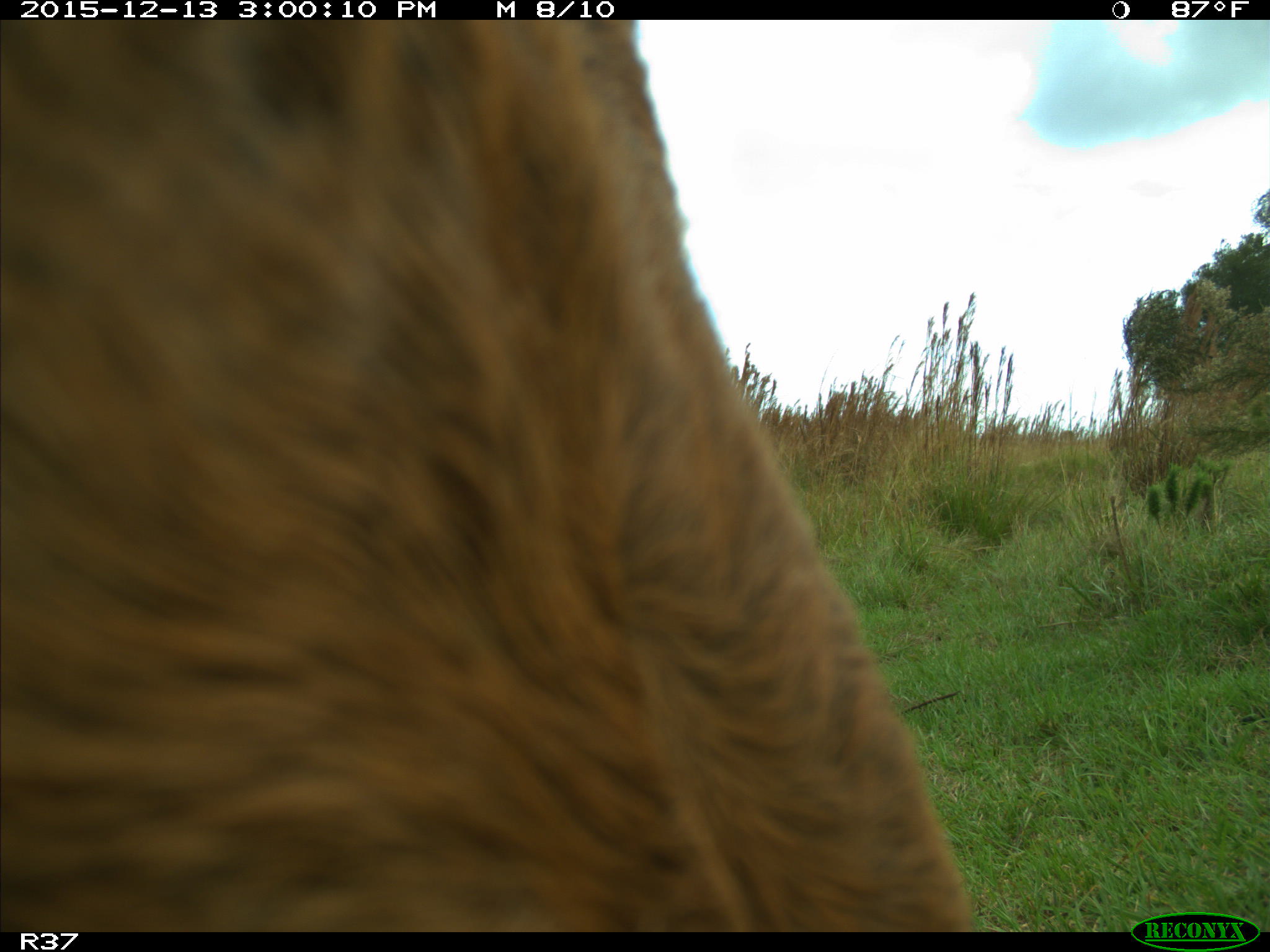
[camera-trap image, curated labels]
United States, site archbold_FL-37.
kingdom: Animalia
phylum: Chordata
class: Mammalia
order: Artiodactyla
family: Bovidae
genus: Bos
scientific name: Bos taurus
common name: domestic cow